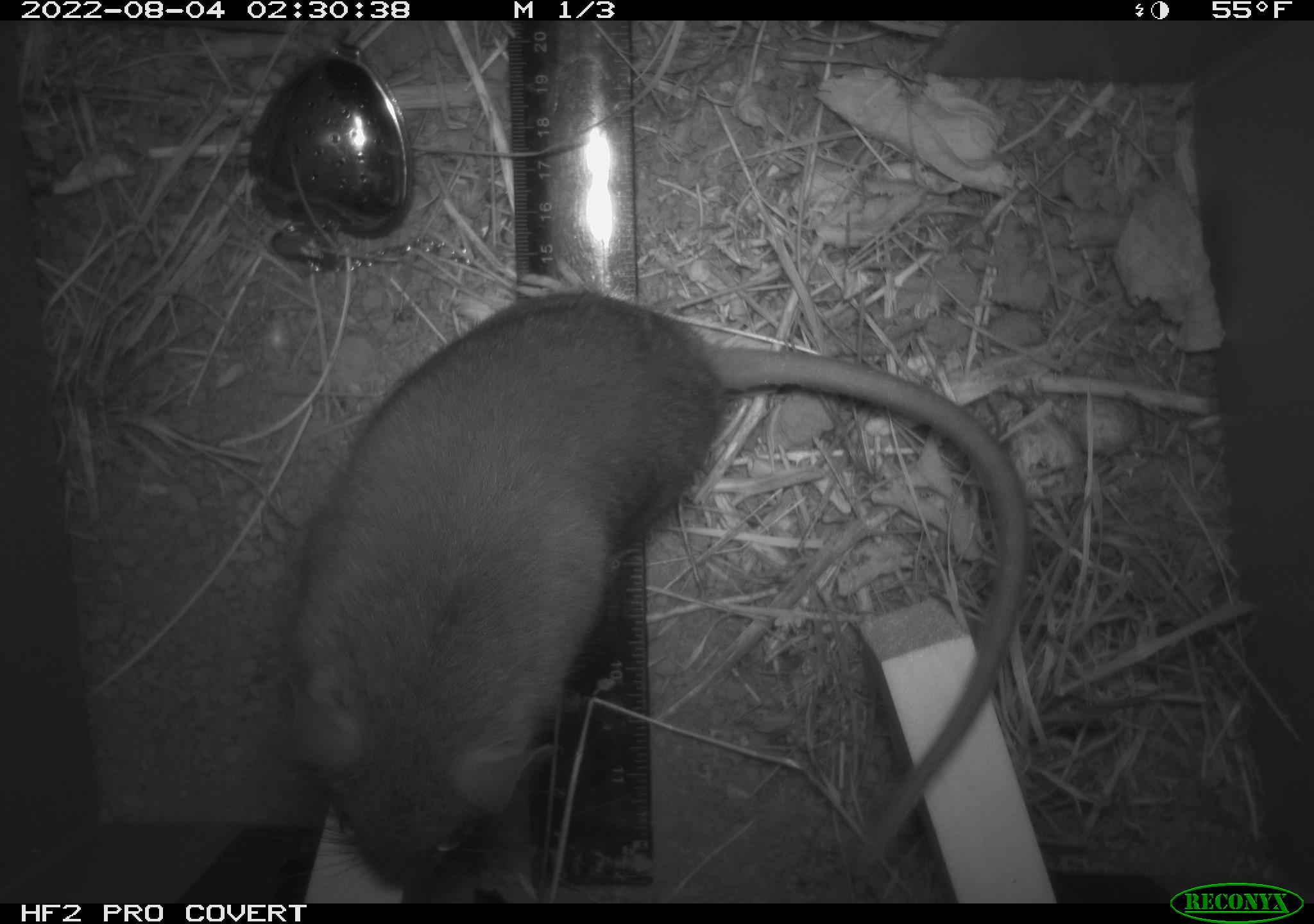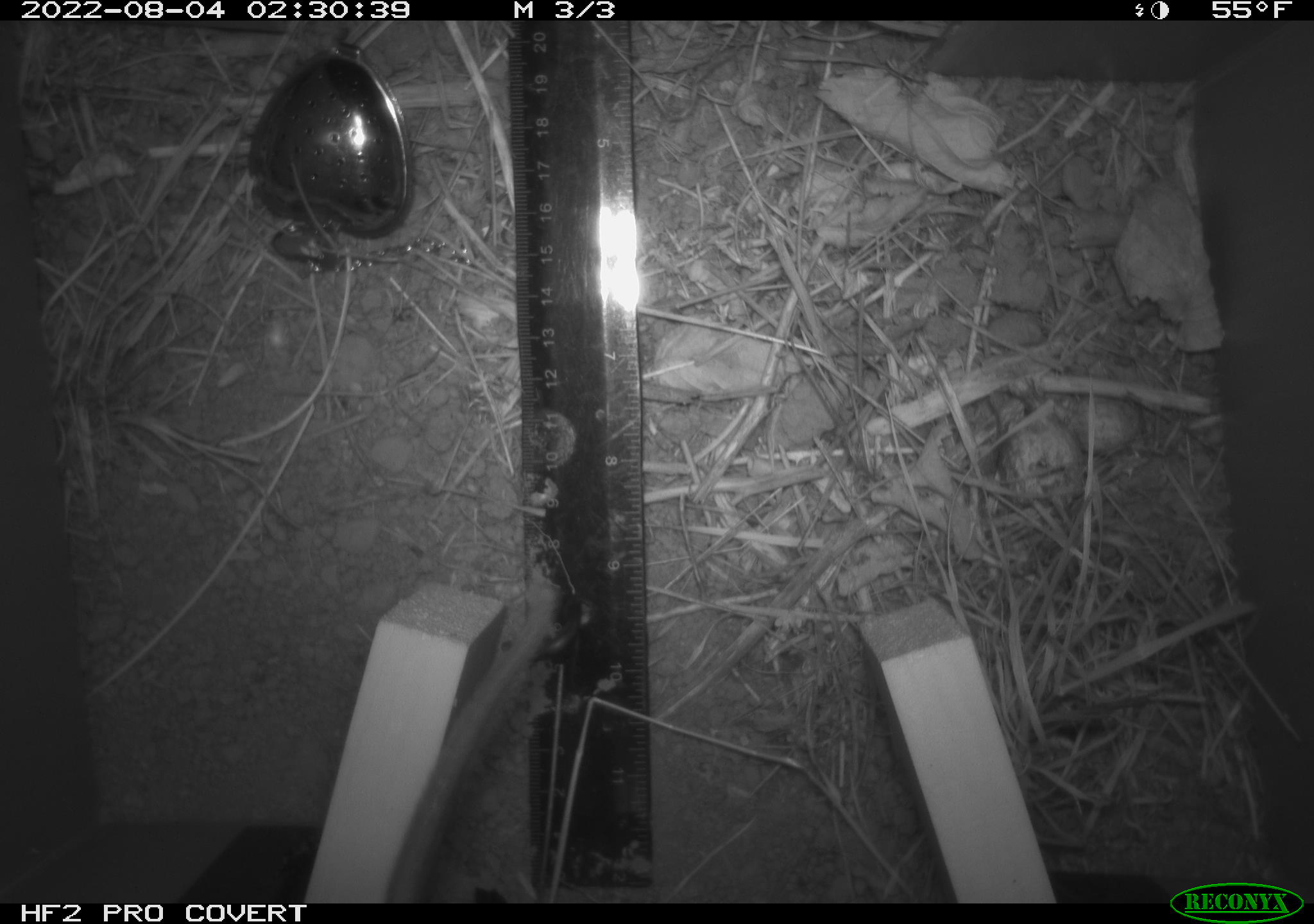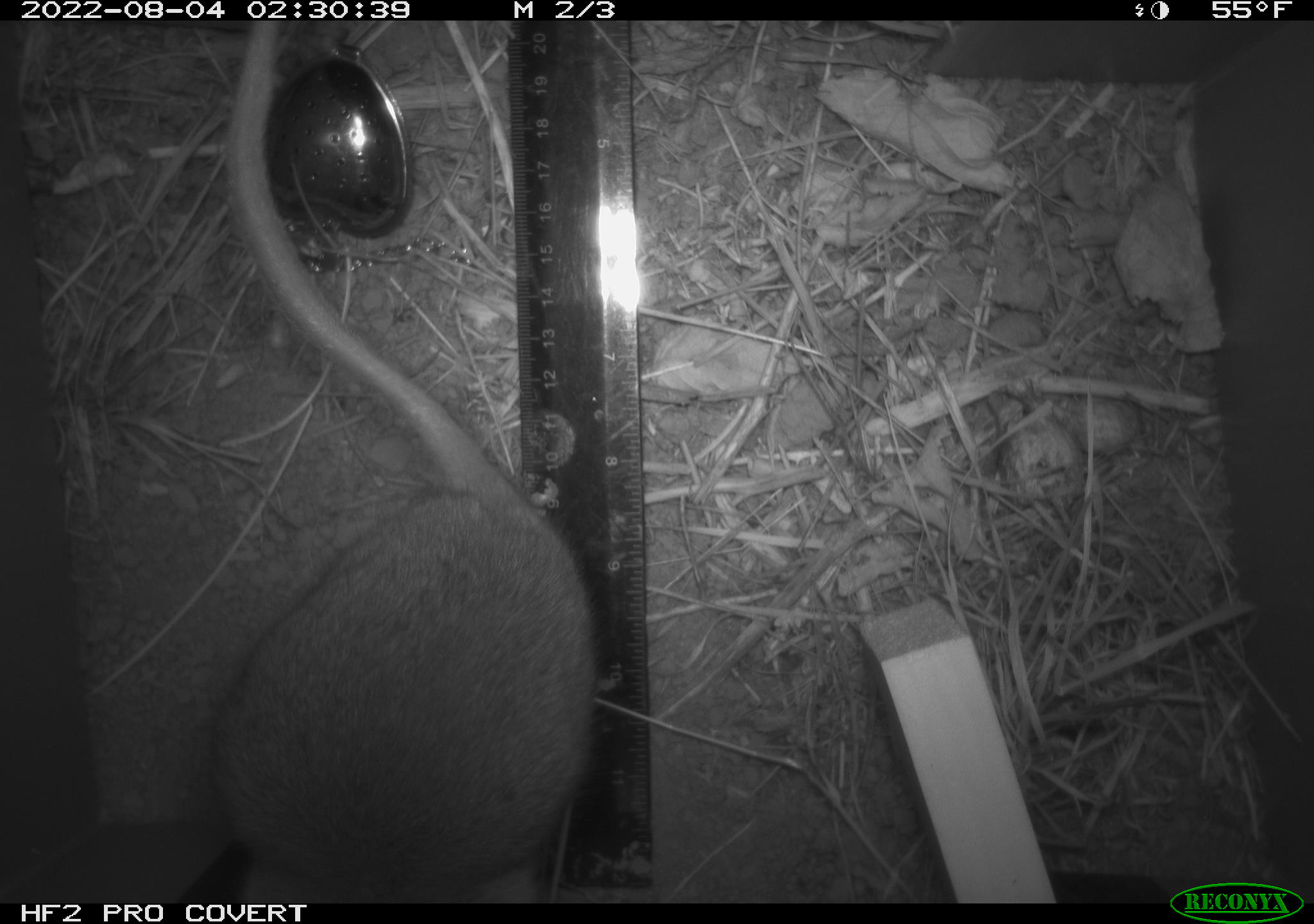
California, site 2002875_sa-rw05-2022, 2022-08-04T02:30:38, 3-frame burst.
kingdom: Animalia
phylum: Chordata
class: Mammalia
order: Rodentia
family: Cricetidae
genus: Neotoma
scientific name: Neotoma fuscipes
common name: dusky-footed woodrat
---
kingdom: Animalia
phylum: Chordata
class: Mammalia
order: Rodentia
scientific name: Rodentia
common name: mouse species